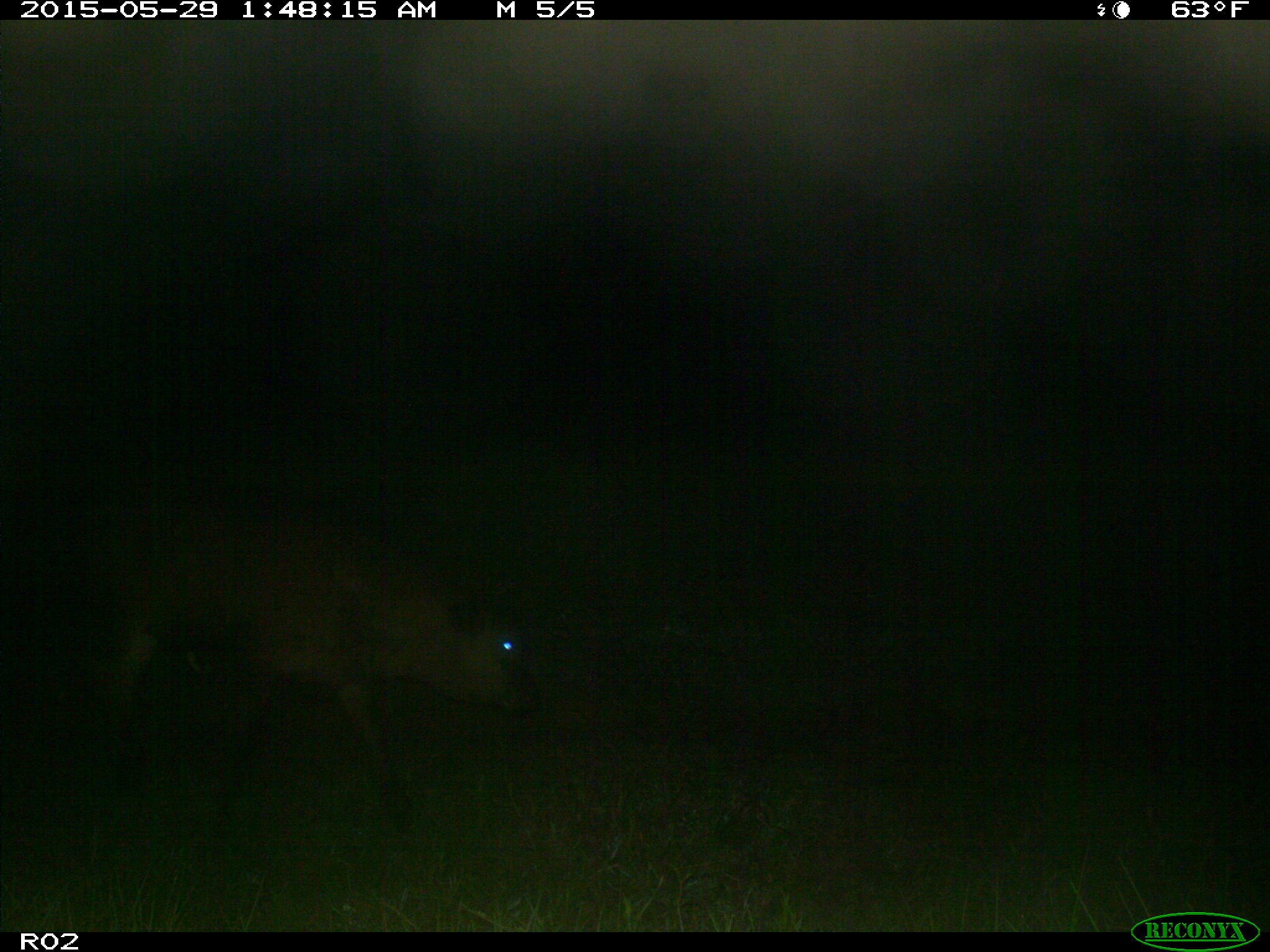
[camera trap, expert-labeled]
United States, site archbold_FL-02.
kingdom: Animalia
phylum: Chordata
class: Mammalia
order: Artiodactyla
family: Bovidae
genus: Bos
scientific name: Bos taurus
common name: domestic cow